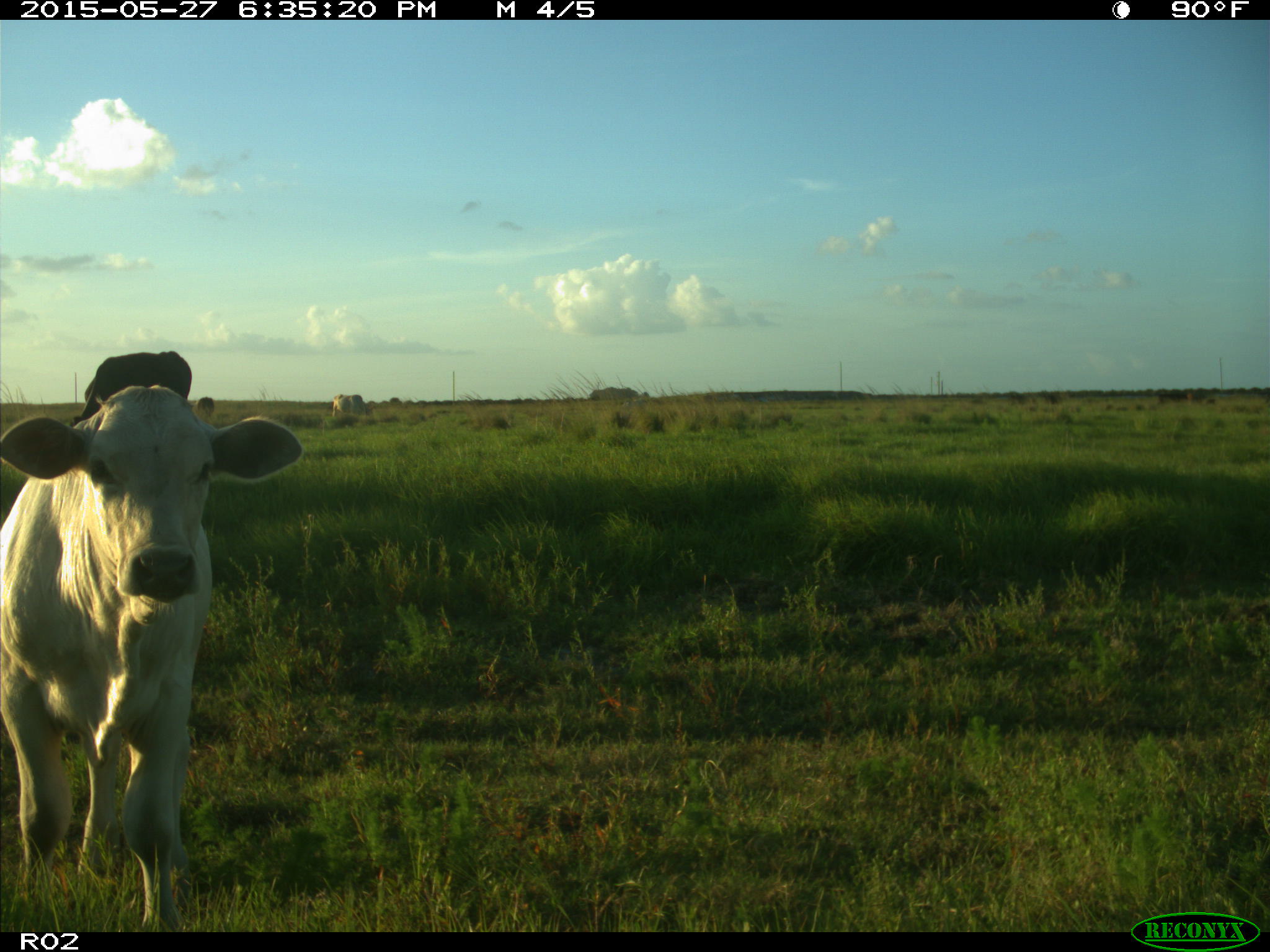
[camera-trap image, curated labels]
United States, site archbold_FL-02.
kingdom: Animalia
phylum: Chordata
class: Mammalia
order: Artiodactyla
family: Bovidae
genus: Bos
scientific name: Bos taurus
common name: domestic cow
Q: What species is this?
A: Bos taurus (domestic cow).